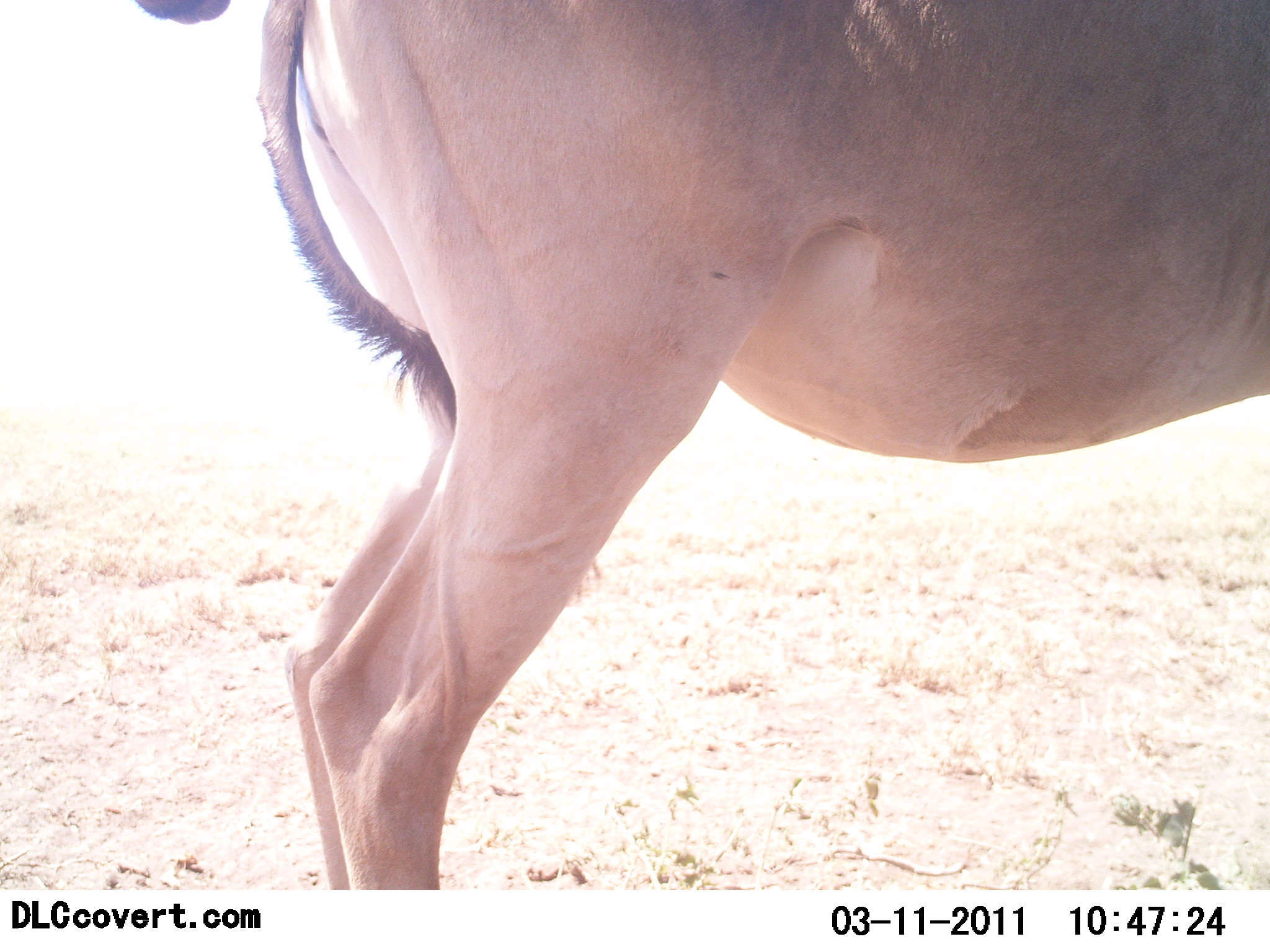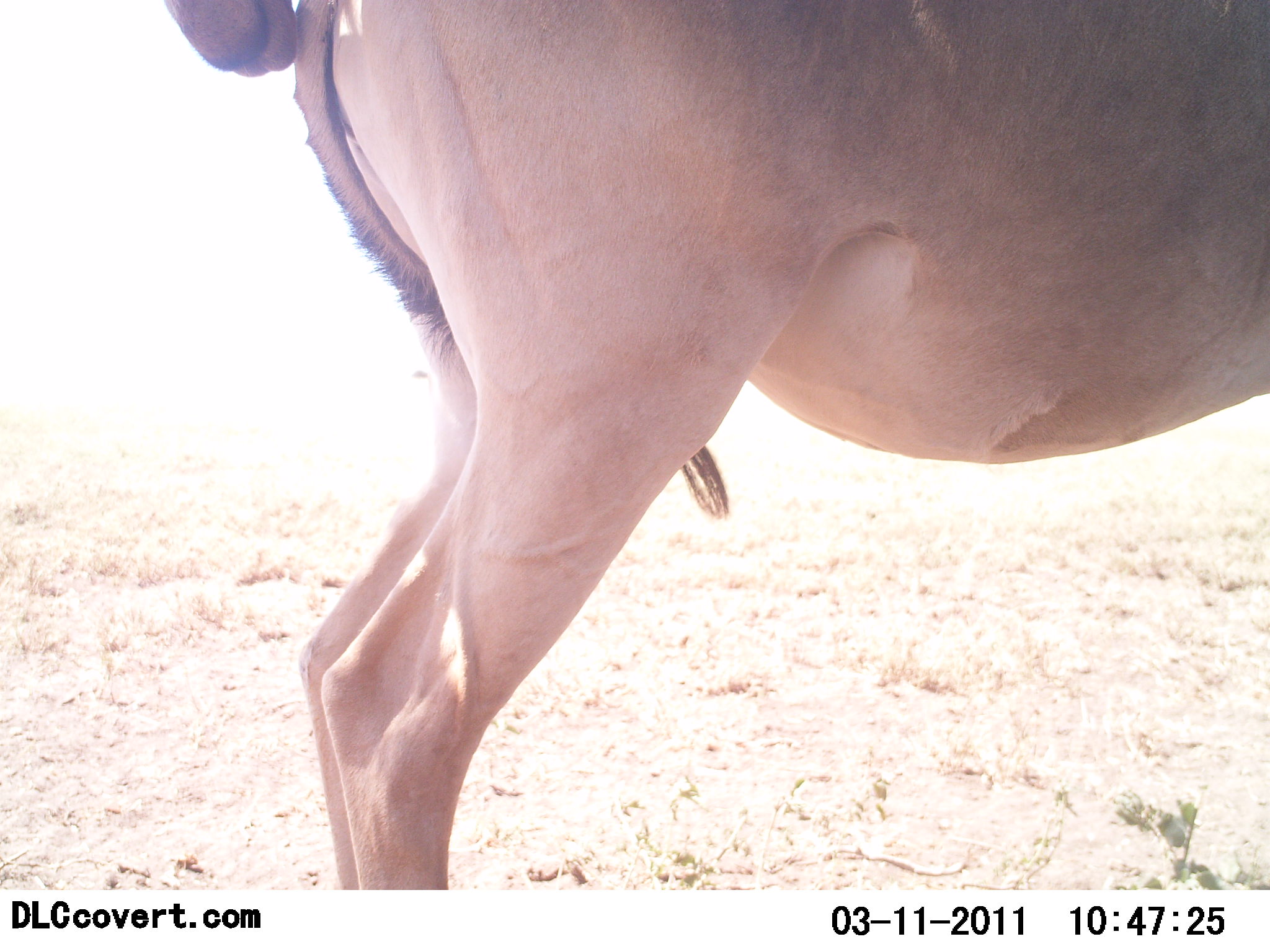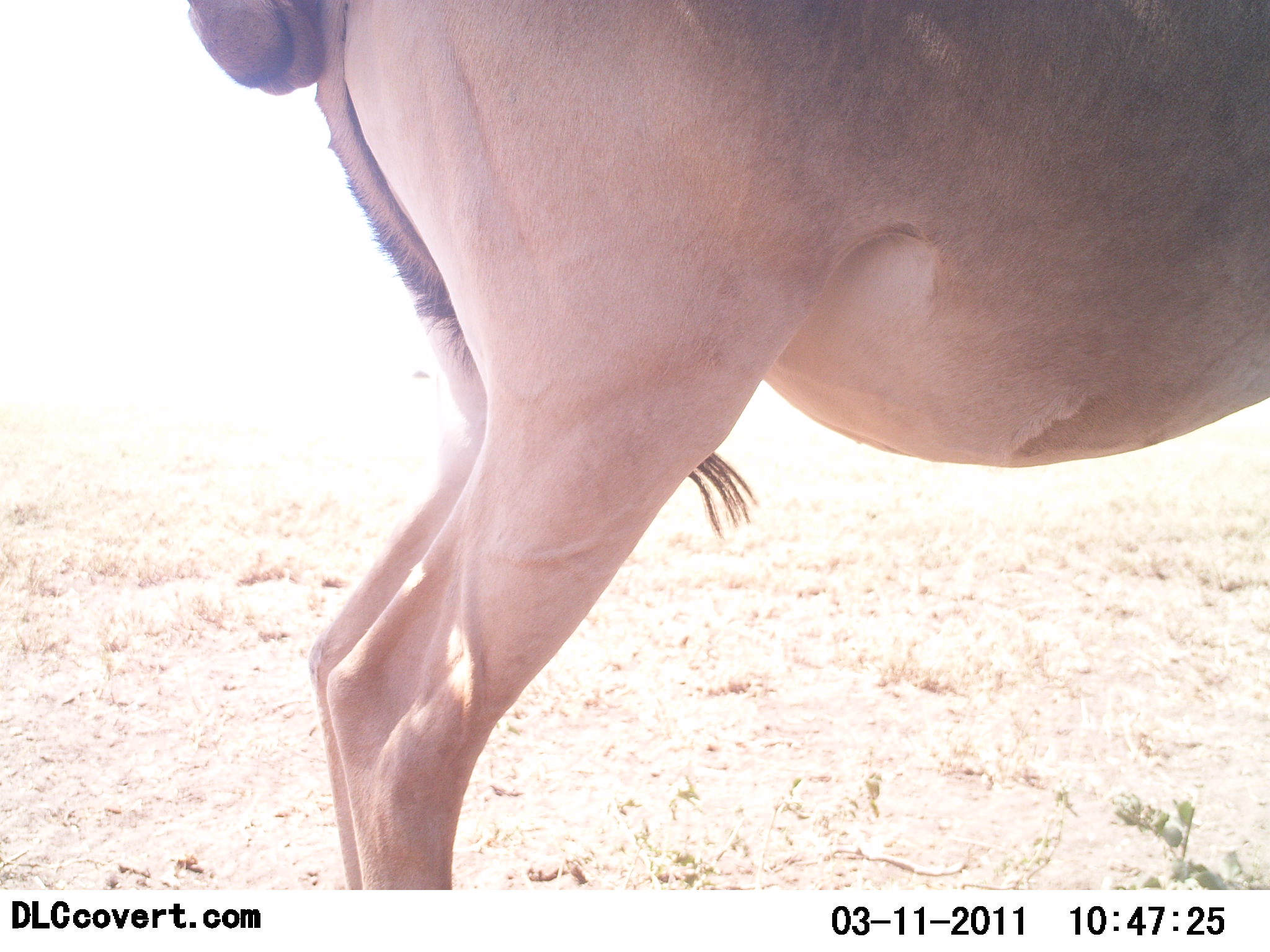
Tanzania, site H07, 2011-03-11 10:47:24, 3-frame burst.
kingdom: Animalia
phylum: Chordata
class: Mammalia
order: Artiodactyla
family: Bovidae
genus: Alcelaphus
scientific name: Alcelaphus buselaphus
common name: hartebeest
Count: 1.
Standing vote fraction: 92%.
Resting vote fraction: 0%.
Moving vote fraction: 0%.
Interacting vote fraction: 8%.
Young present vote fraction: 0%.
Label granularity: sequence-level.